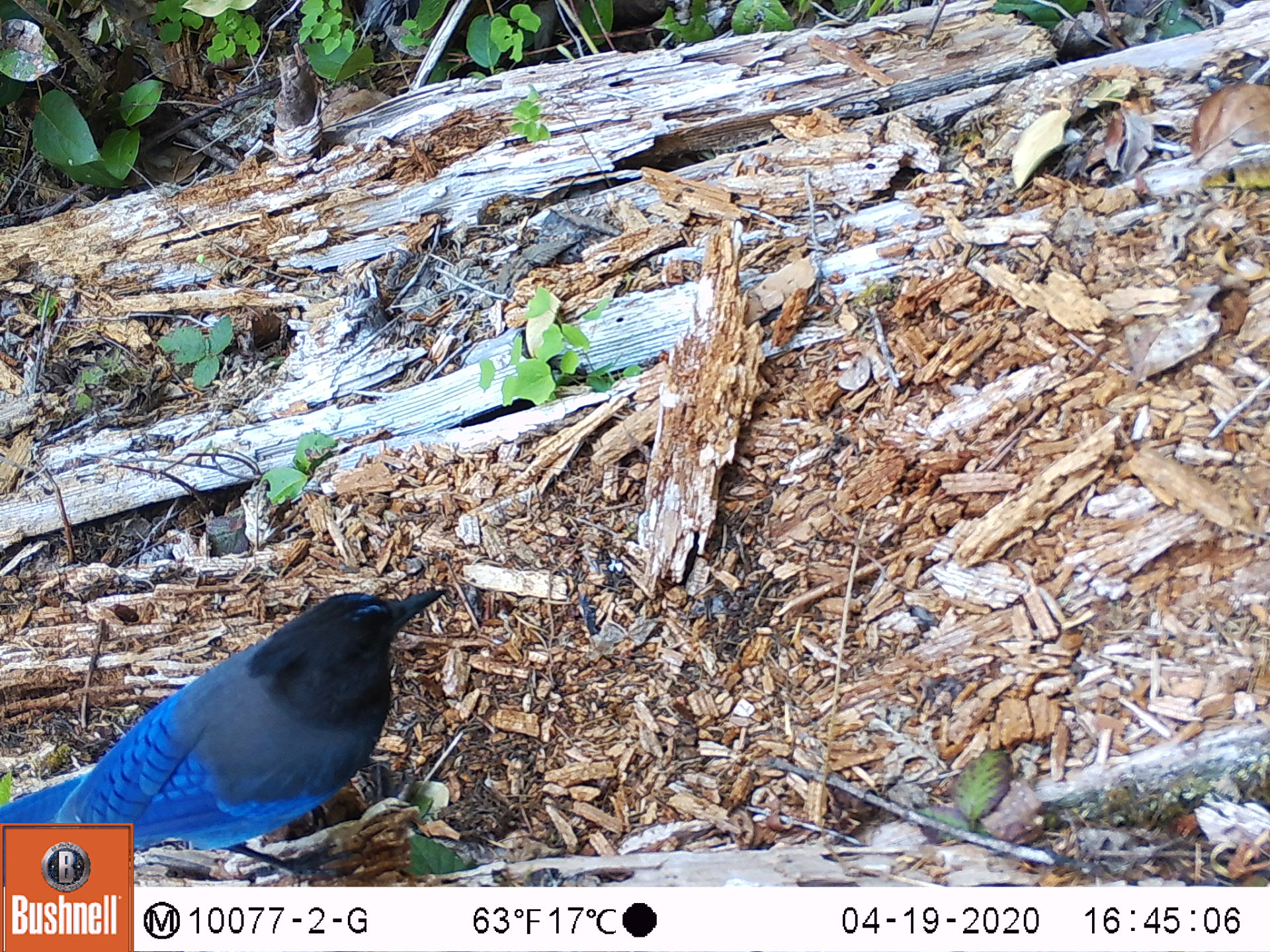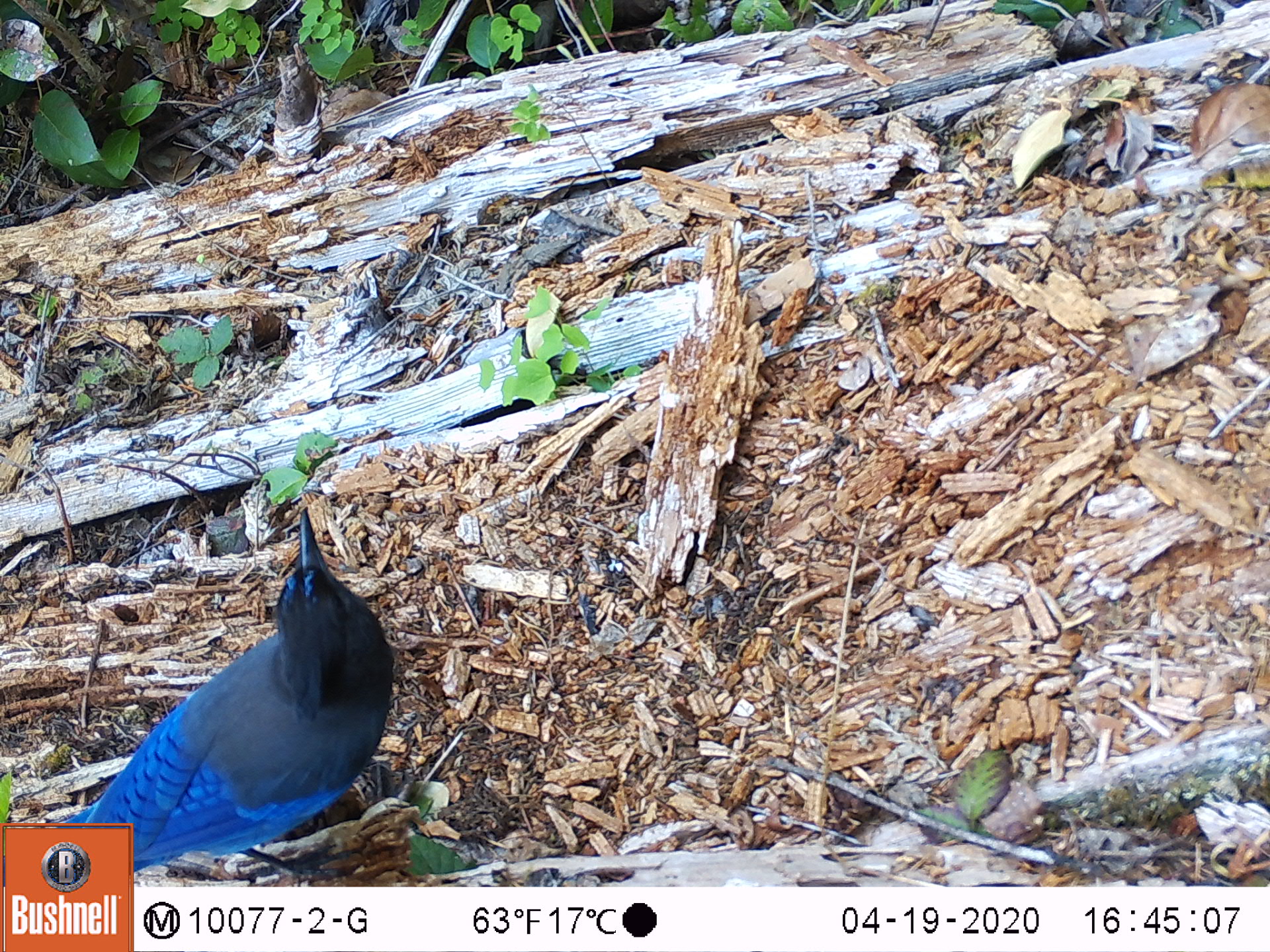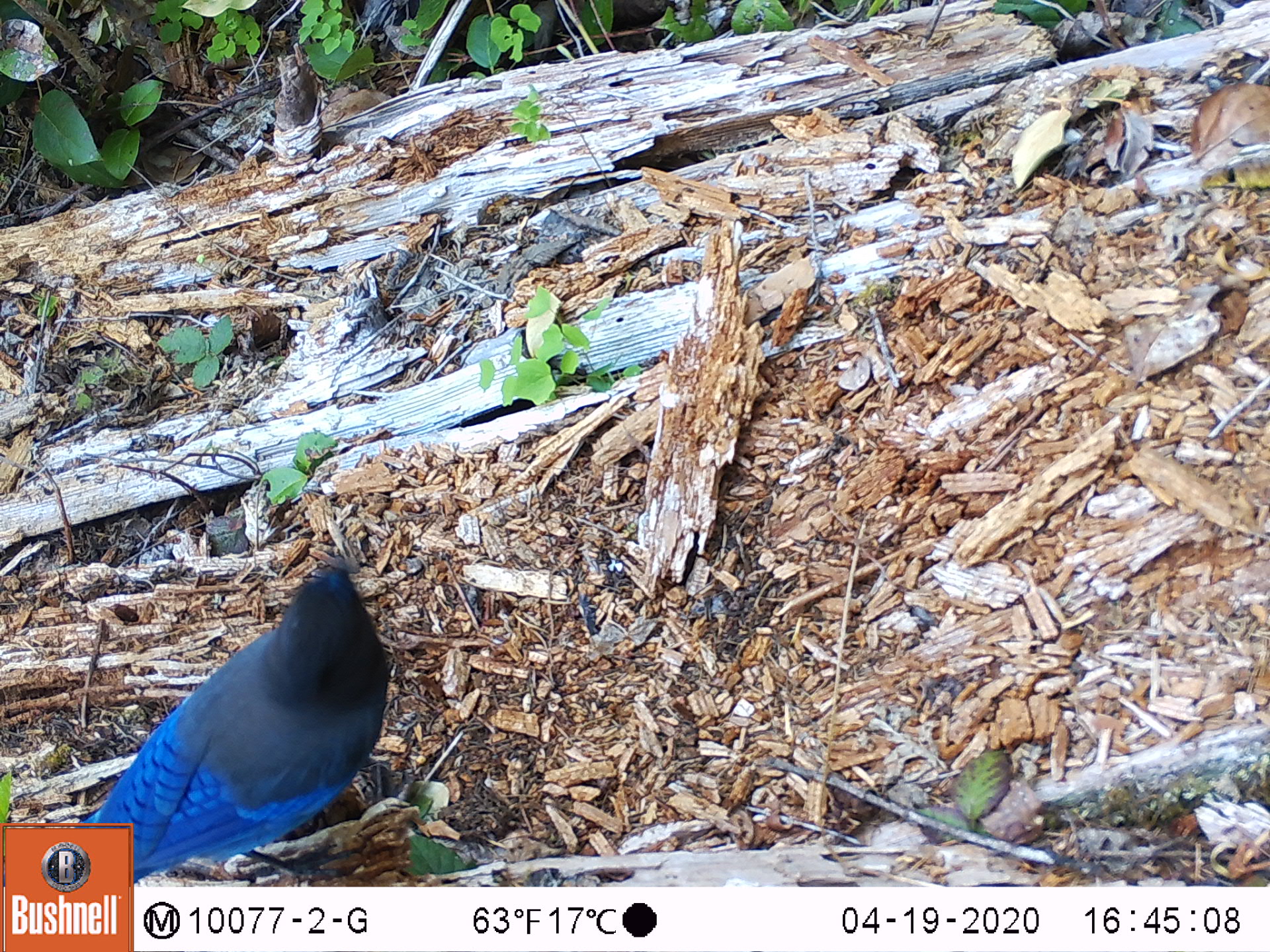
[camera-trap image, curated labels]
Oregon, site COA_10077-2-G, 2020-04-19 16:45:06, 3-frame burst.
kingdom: Animalia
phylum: Chordata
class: Aves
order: Passeriformes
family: Corvidae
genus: Cyanocitta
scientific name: Cyanocitta stelleri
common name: steller's jay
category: stellers jay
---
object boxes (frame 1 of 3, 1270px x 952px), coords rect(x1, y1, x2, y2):
stellers jay: rect(4, 579, 453, 820)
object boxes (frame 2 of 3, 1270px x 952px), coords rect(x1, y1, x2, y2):
stellers jay: rect(135, 508, 399, 869)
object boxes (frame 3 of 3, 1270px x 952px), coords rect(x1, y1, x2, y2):
stellers jay: rect(133, 549, 403, 879)